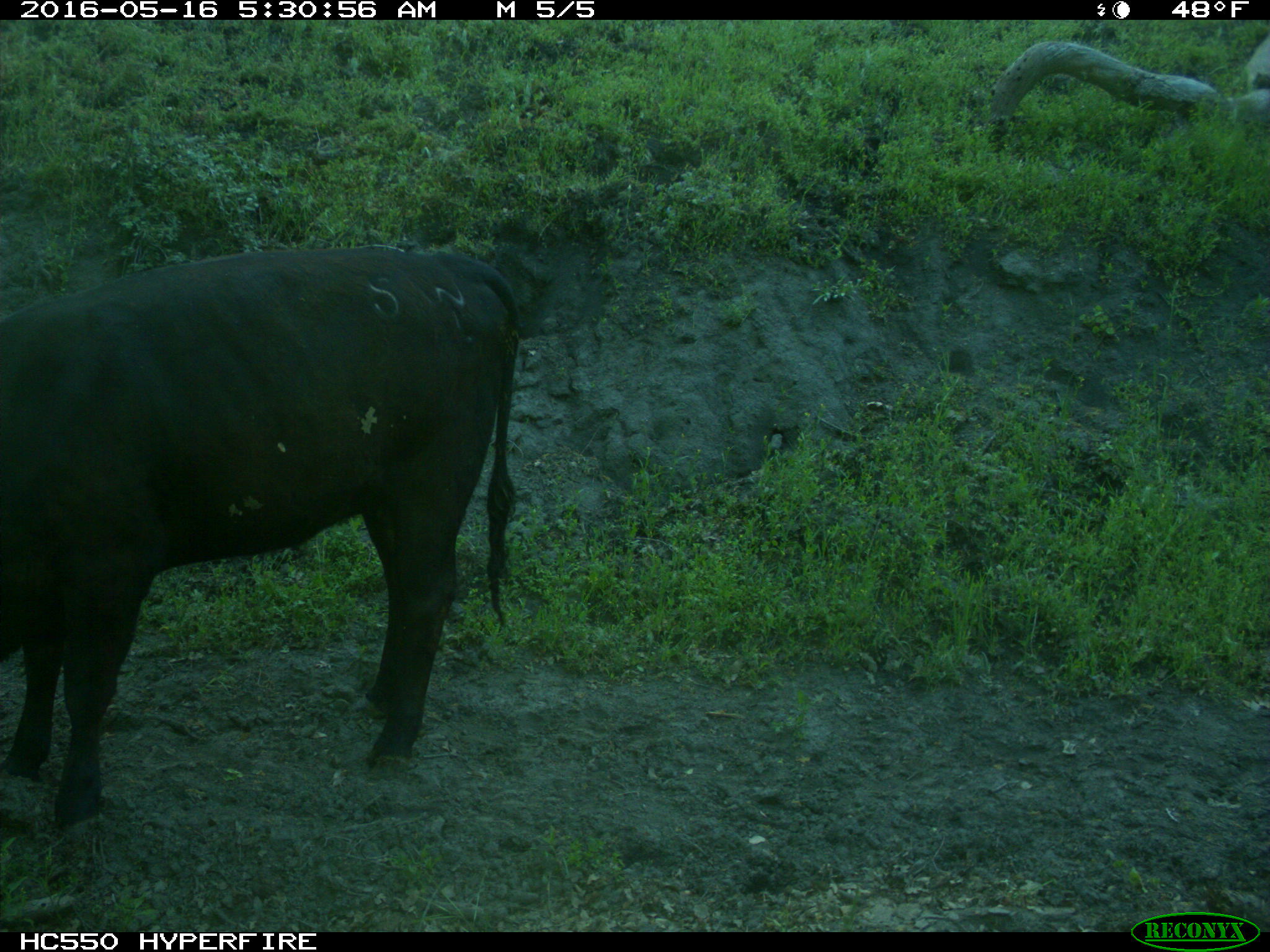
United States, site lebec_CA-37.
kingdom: Animalia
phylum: Chordata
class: Mammalia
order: Artiodactyla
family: Bovidae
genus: Bos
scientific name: Bos taurus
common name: domestic cow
Bos taurus (domestic cow).